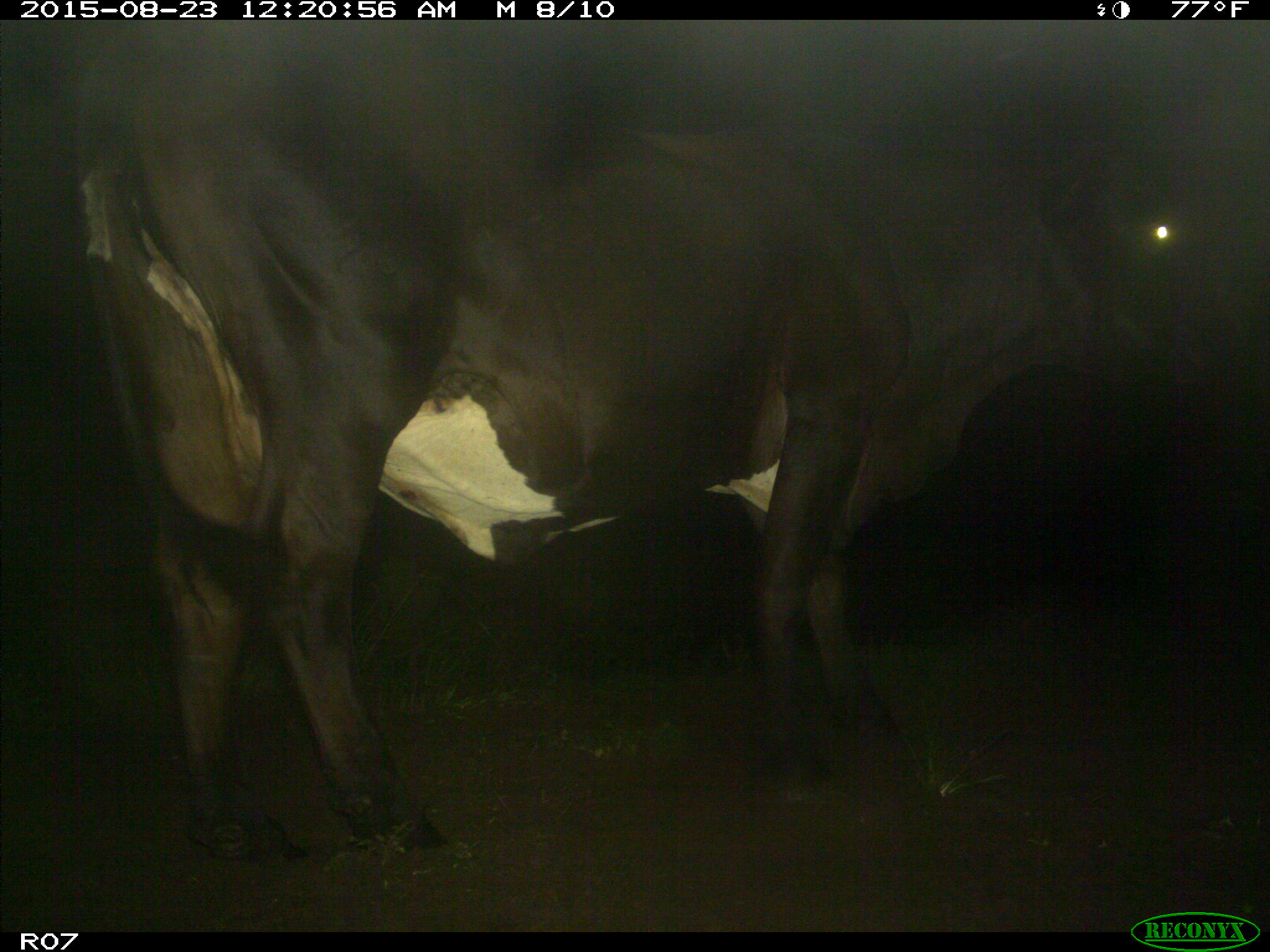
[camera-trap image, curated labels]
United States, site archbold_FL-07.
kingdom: Animalia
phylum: Chordata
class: Mammalia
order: Artiodactyla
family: Bovidae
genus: Bos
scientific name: Bos taurus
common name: domestic cow